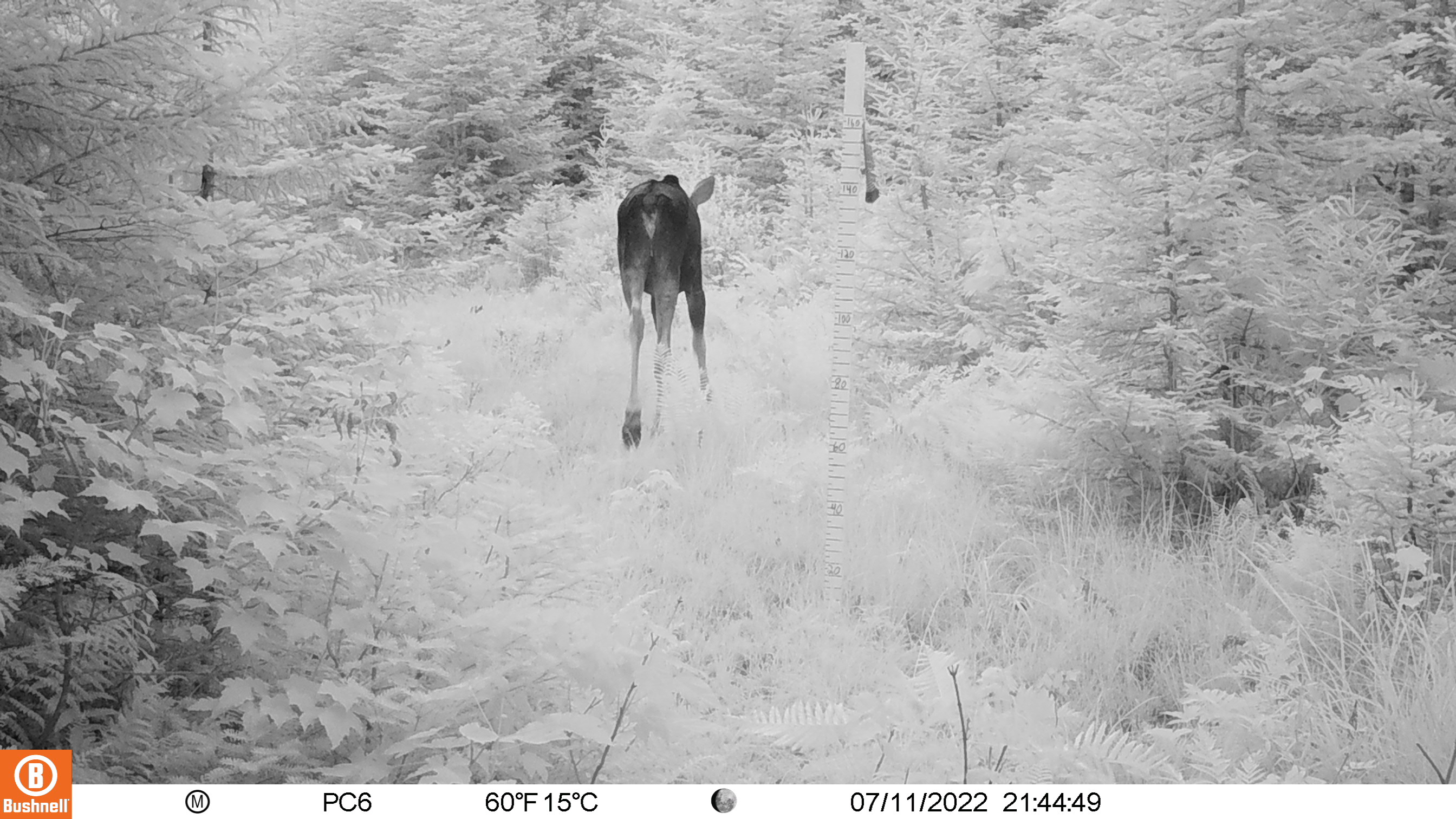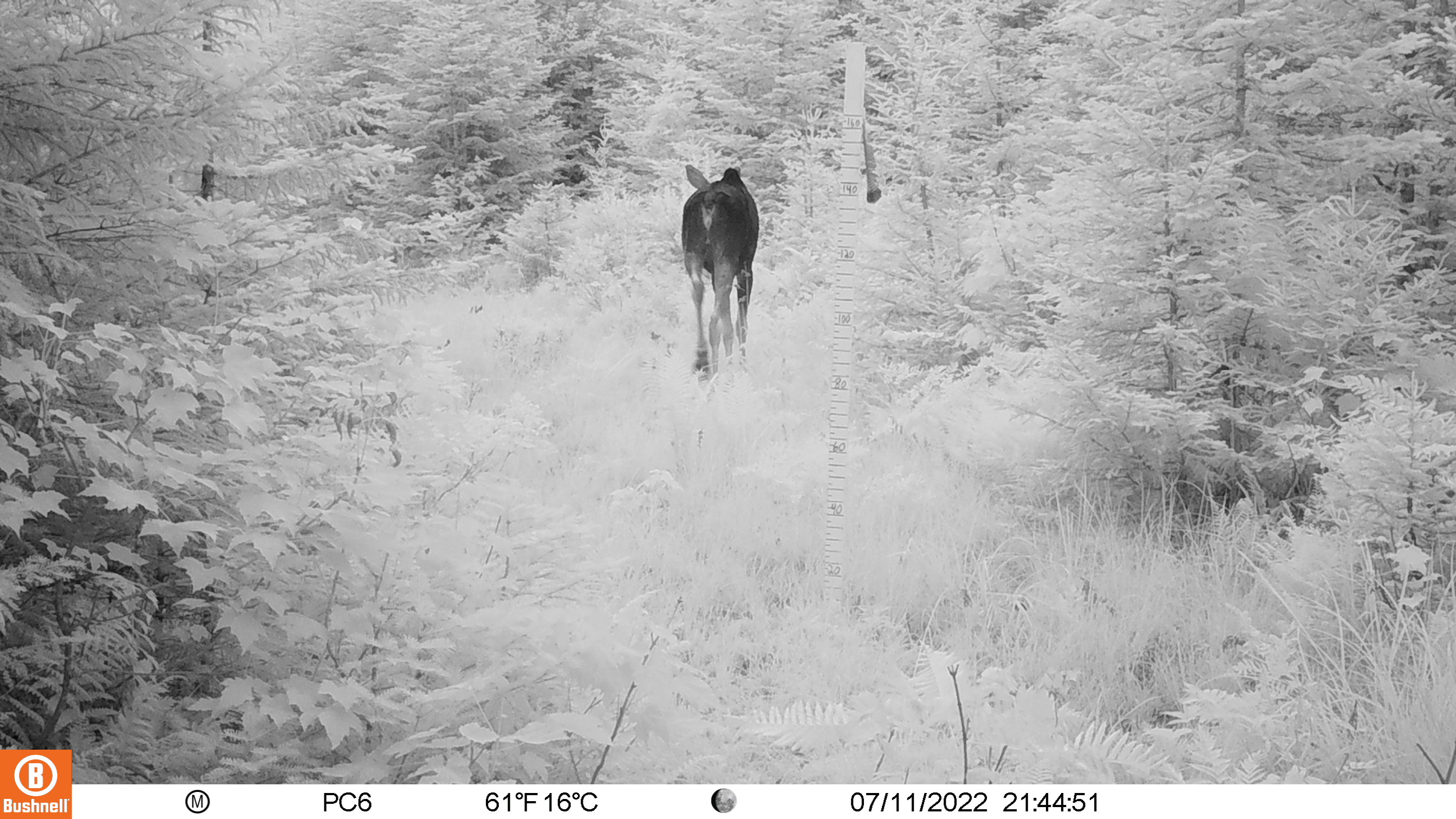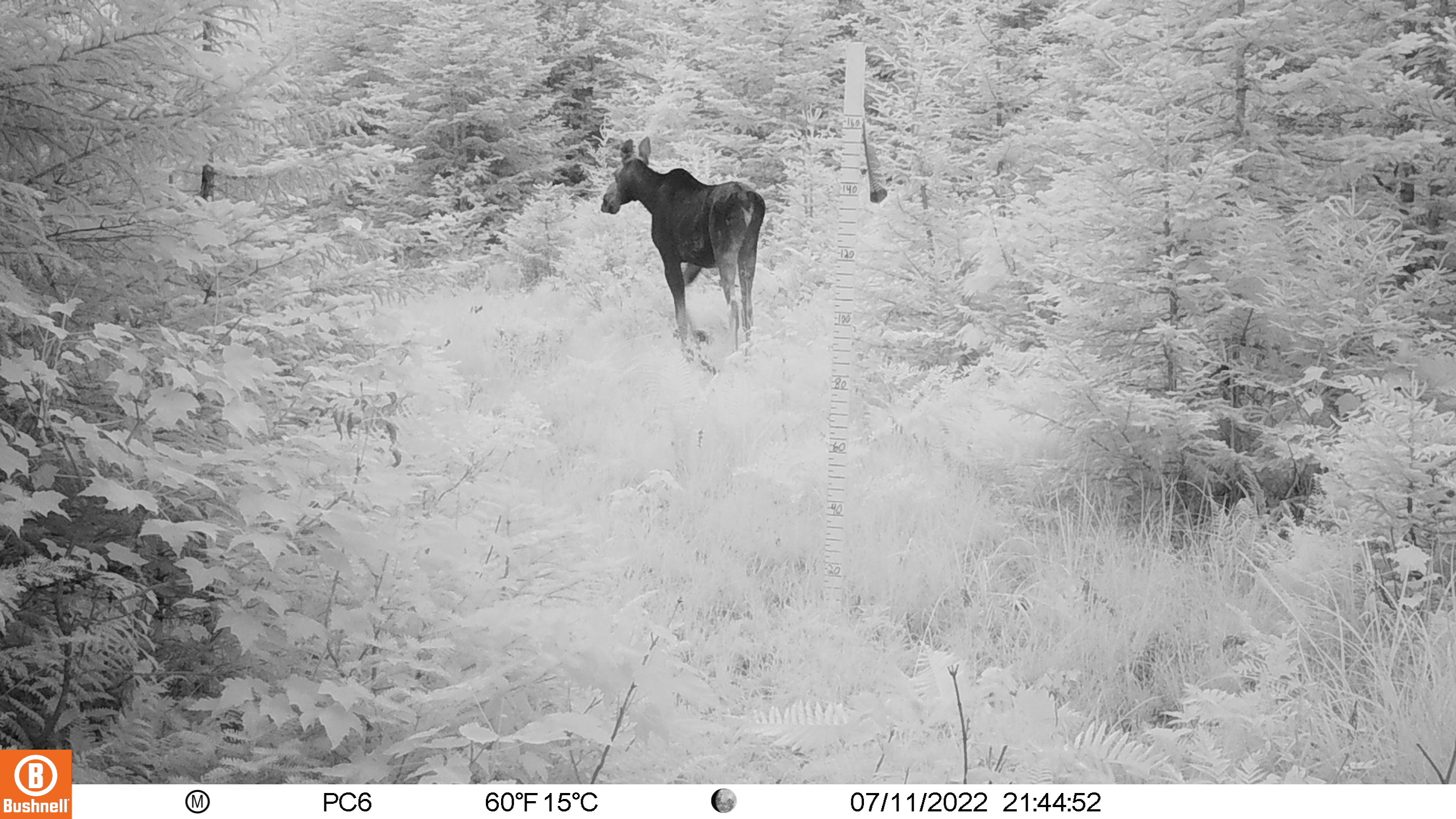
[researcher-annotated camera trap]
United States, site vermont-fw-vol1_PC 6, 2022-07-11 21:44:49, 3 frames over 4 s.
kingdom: Animalia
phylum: Chordata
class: Mammalia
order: Artiodactyla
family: Cervidae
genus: Alces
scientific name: Alces alces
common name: moose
Moose (Alces alces).